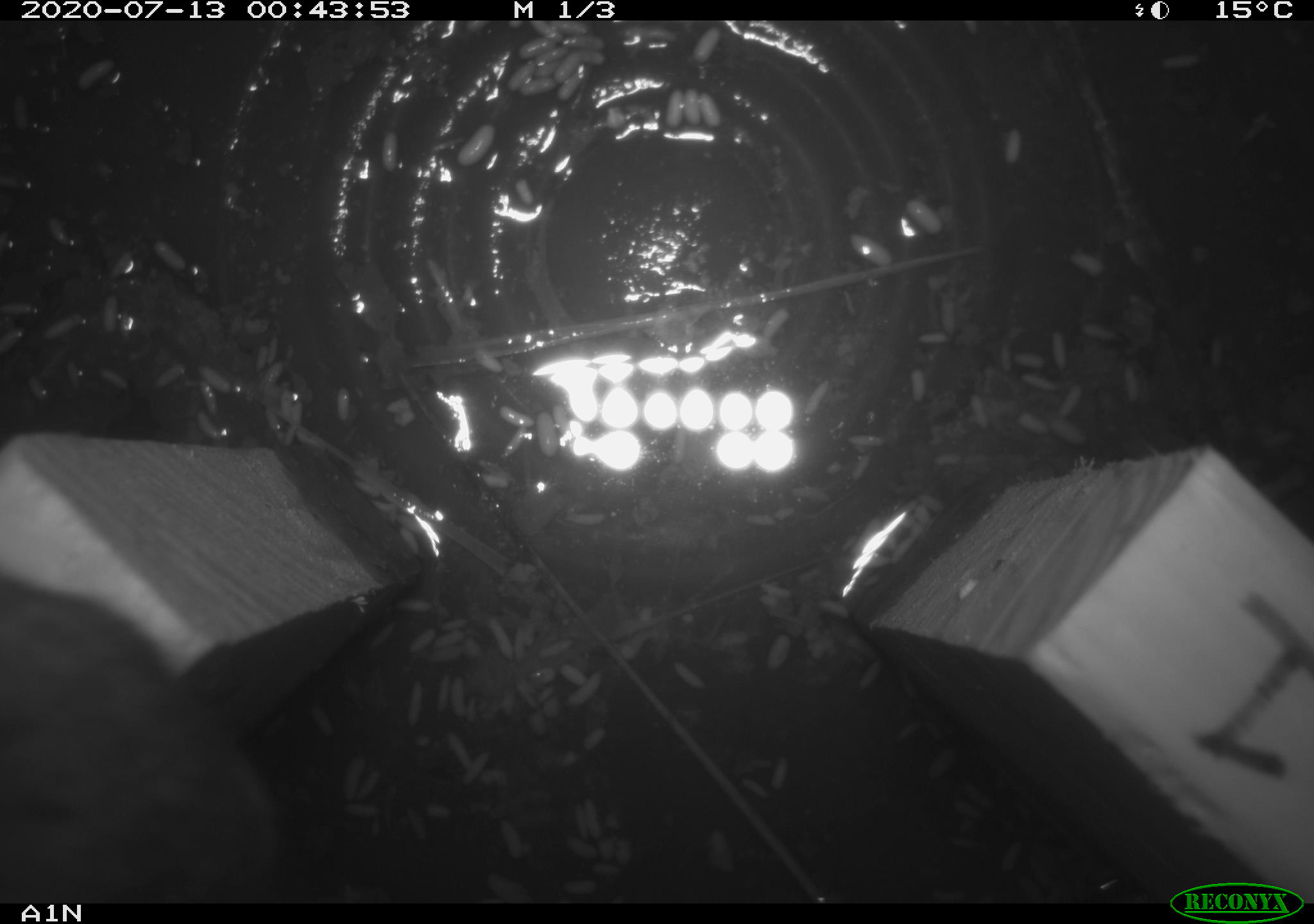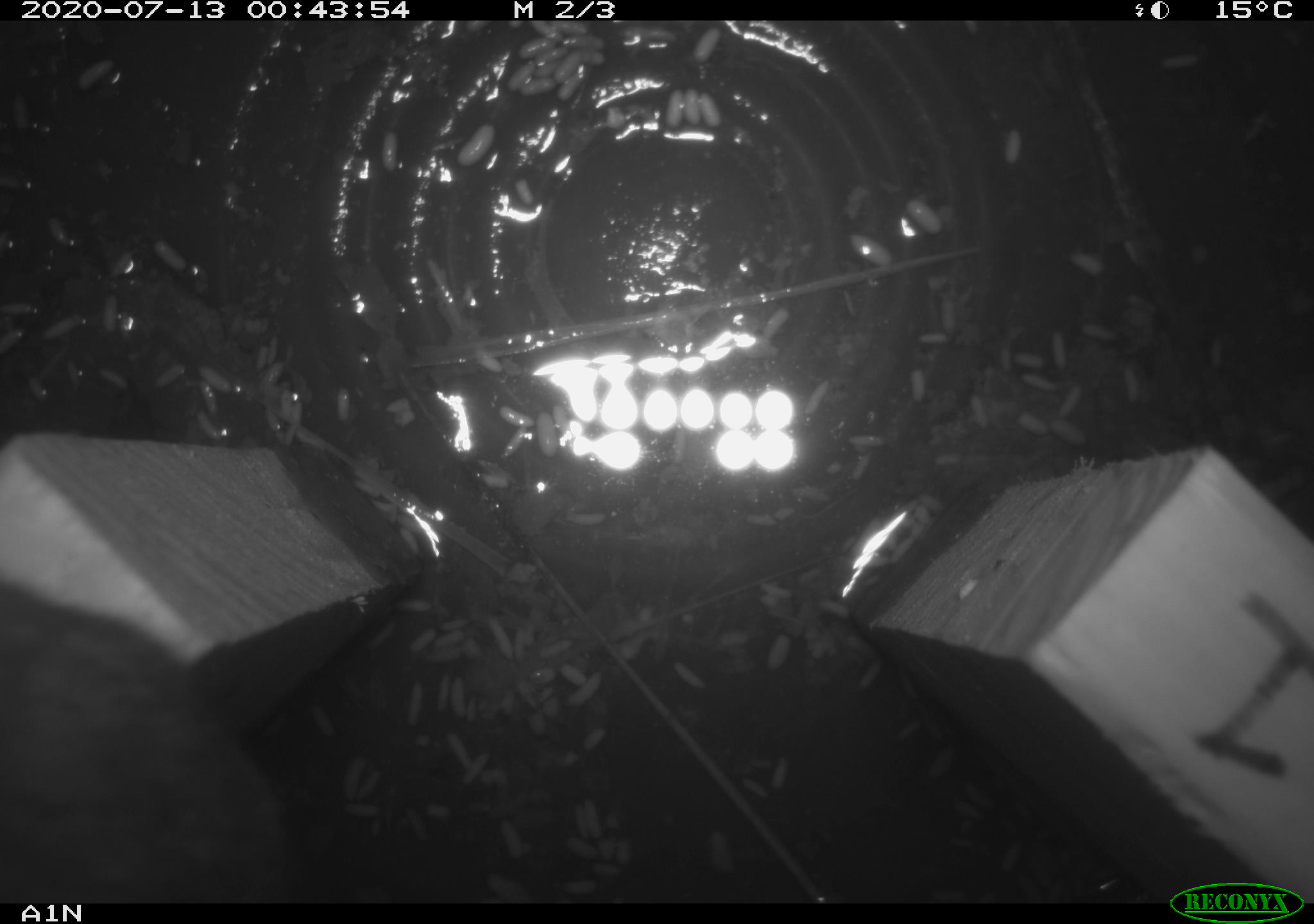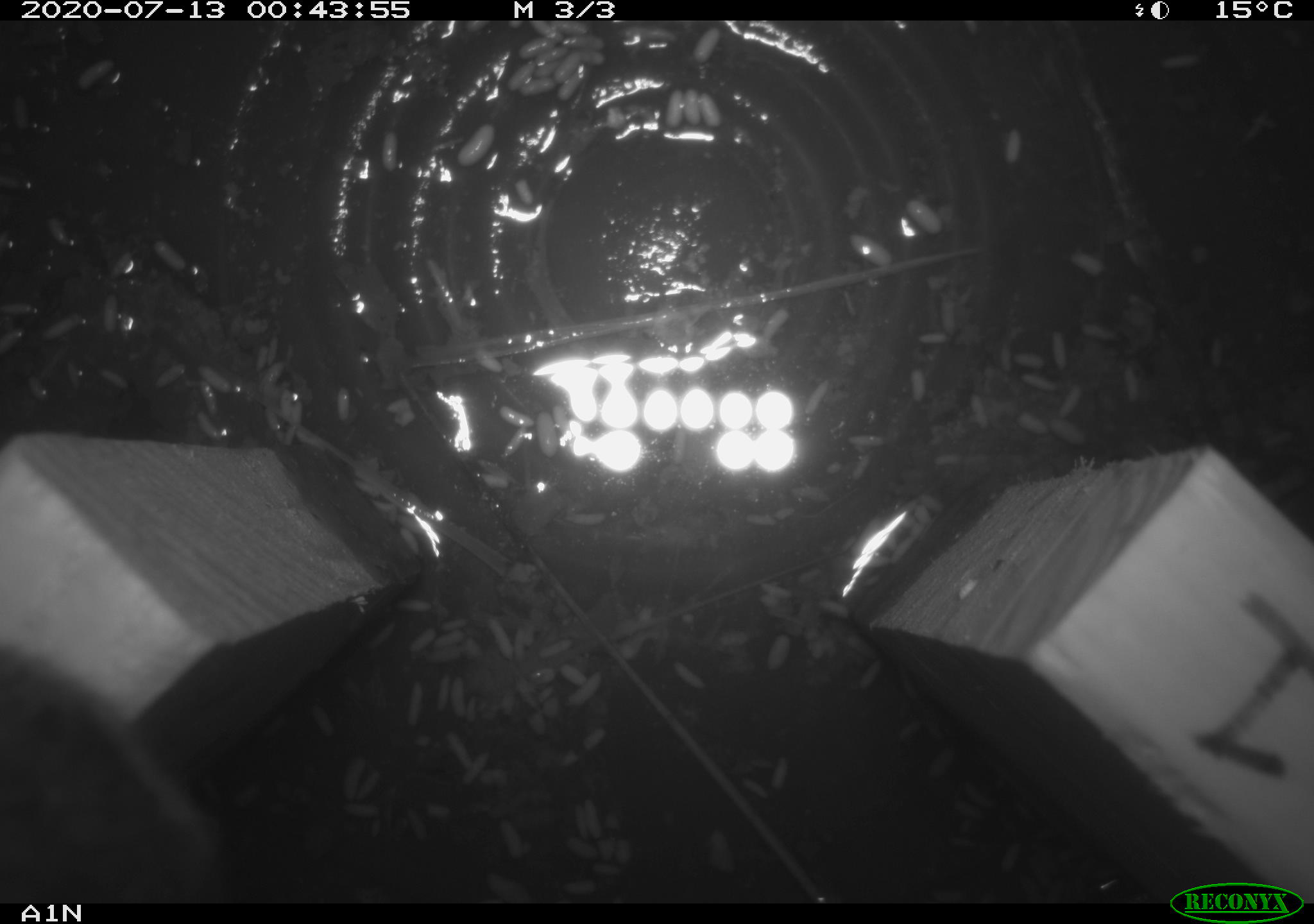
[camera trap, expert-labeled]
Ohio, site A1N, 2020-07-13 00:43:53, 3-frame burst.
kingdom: Animalia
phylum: Chordata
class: Mammalia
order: Rodentia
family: Cricetidae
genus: Microtus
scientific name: Microtus pennsylvanicus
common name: meadow vole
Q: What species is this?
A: Meadow vole (Microtus pennsylvanicus).